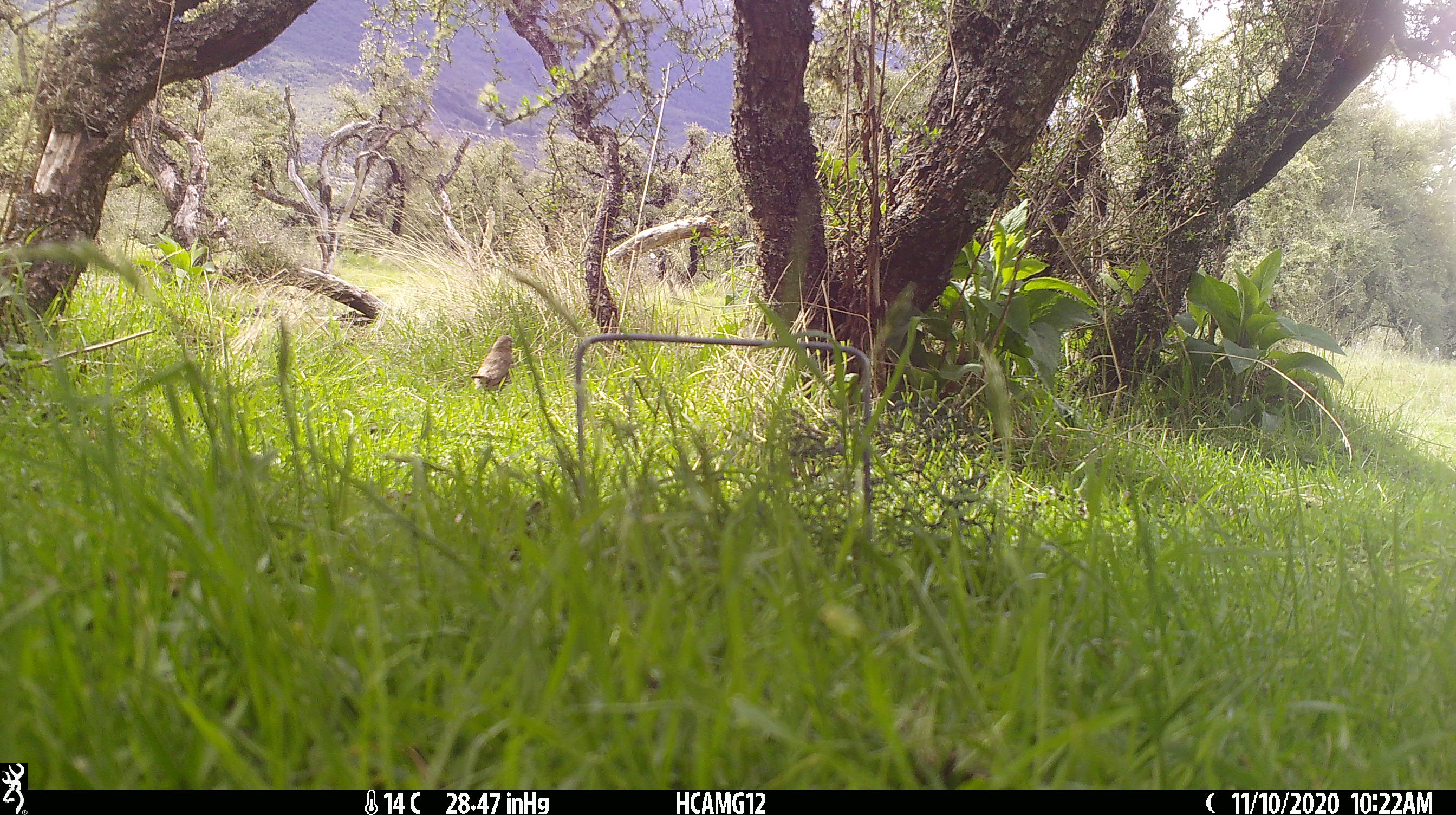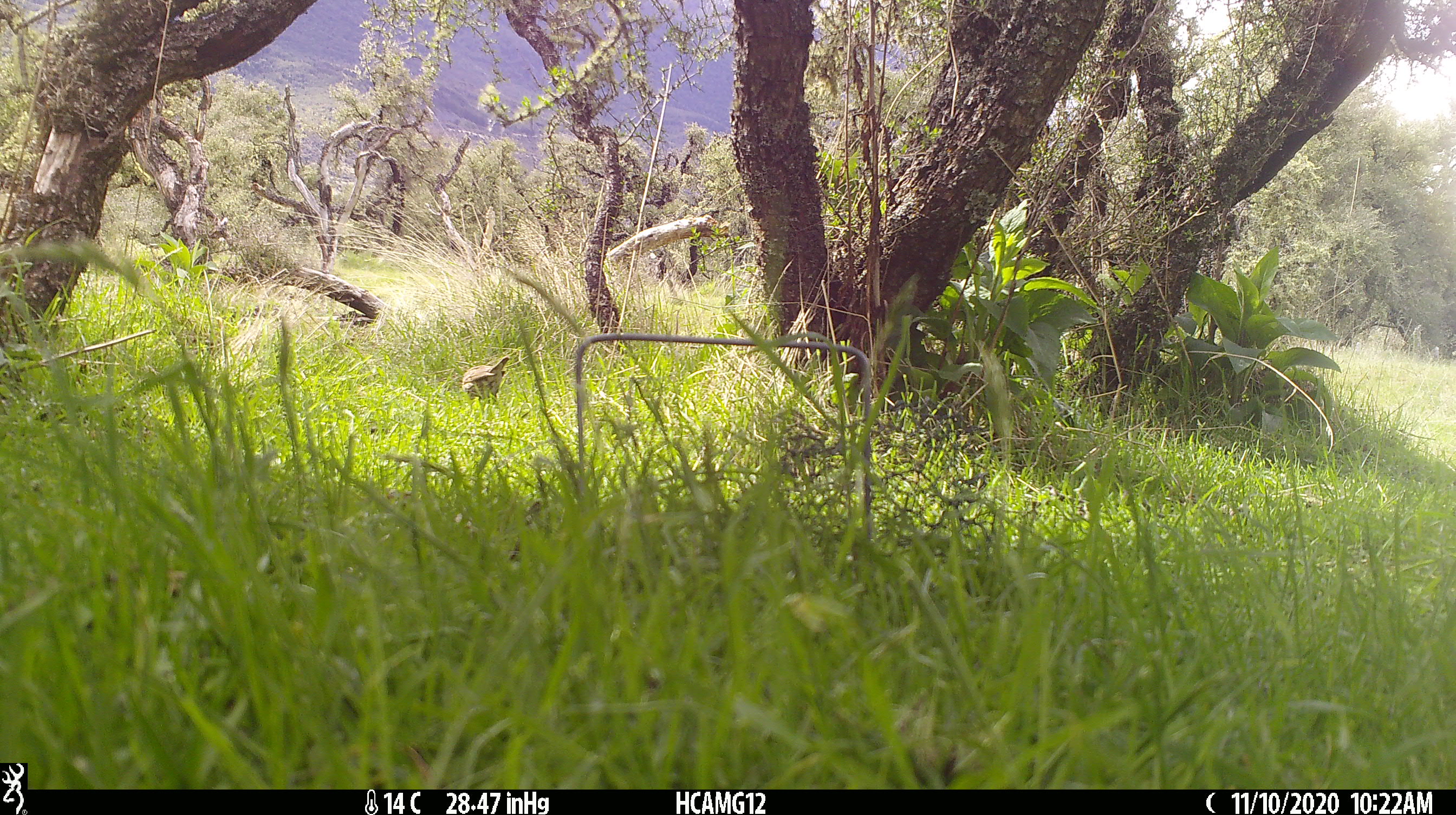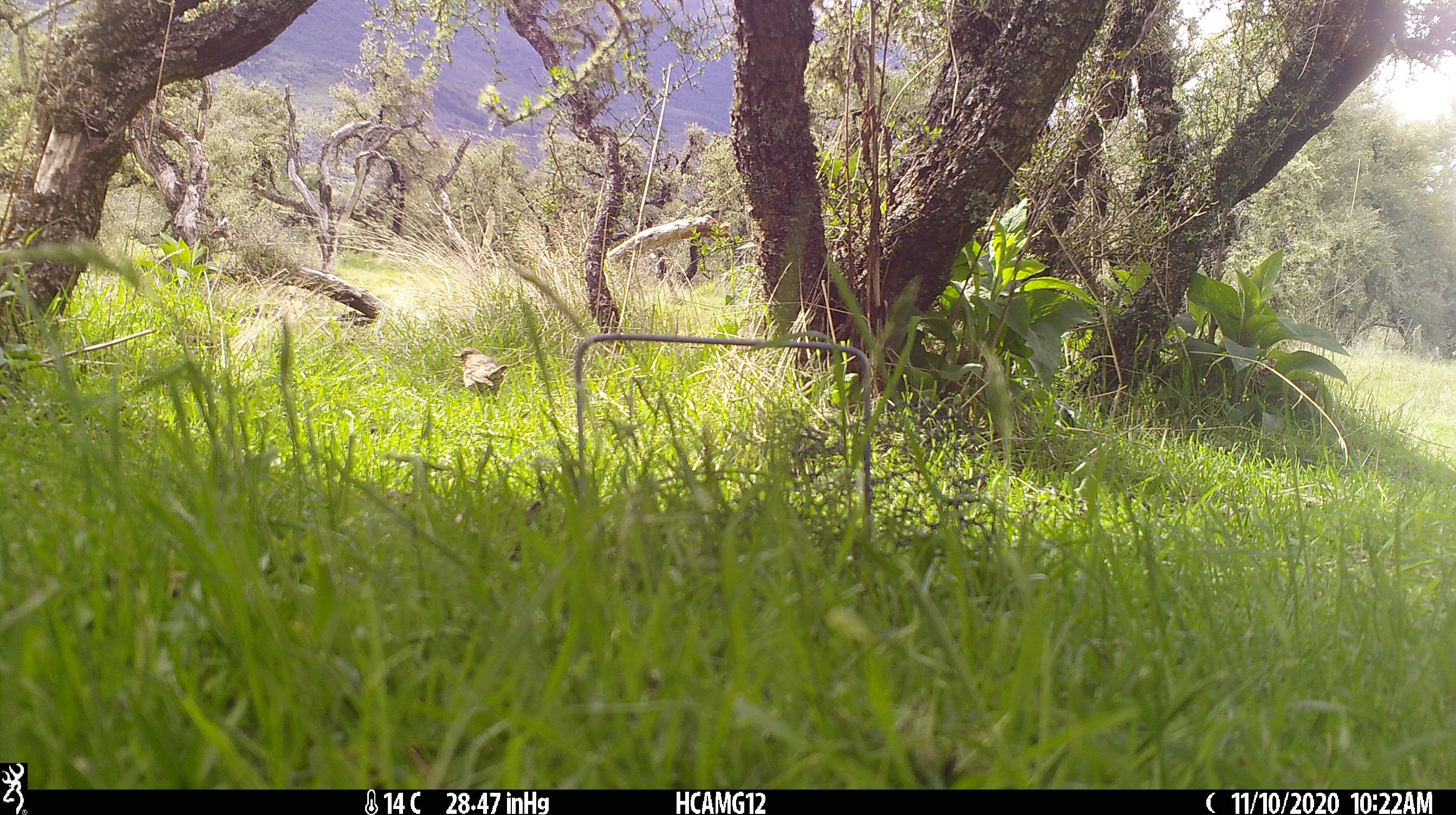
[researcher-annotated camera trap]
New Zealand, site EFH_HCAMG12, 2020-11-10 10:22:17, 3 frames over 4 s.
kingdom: Animalia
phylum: Chordata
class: Aves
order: Passeriformes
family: Turdidae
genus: Turdus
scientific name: Turdus philomelos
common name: song thrush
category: thrush